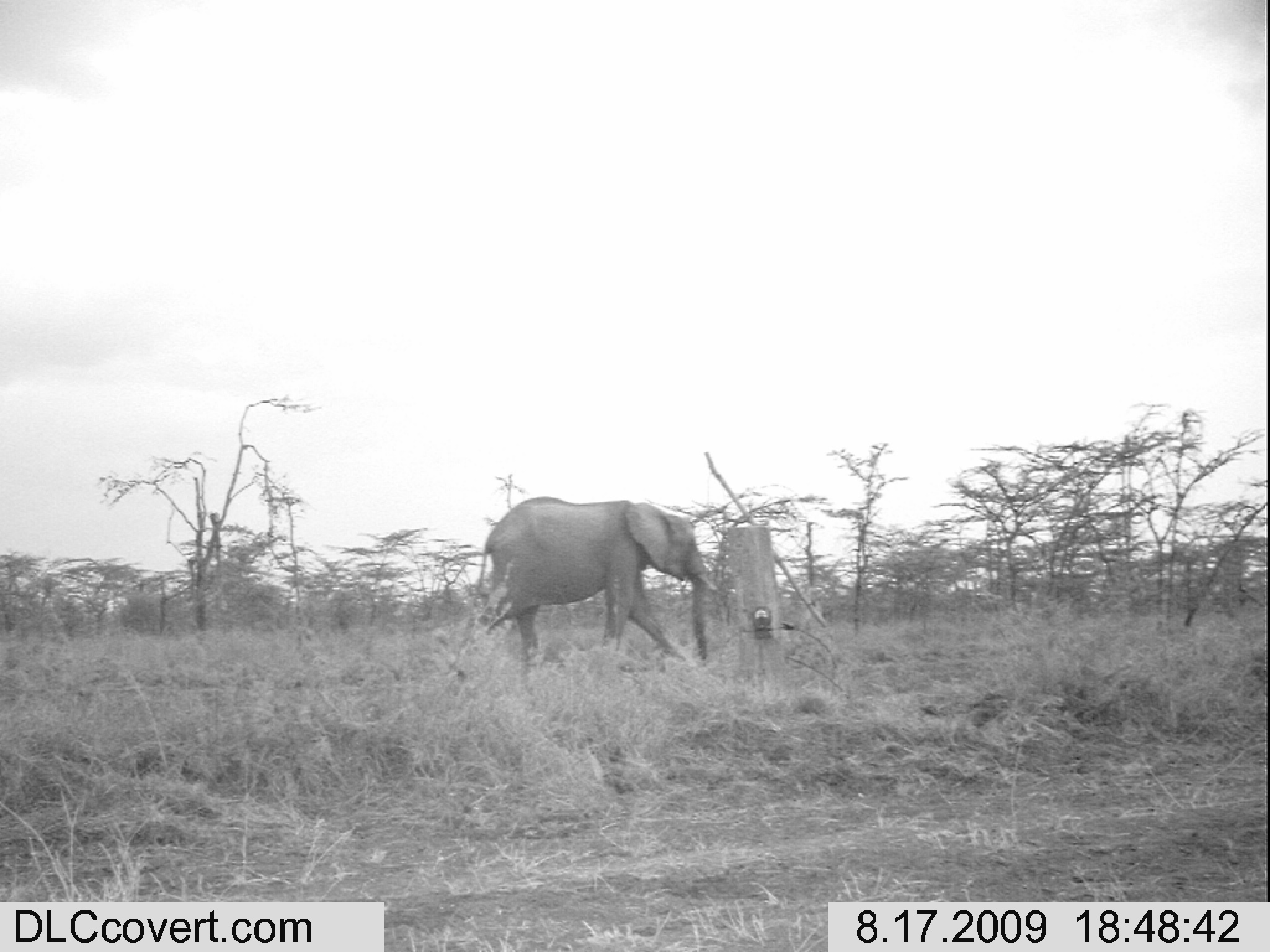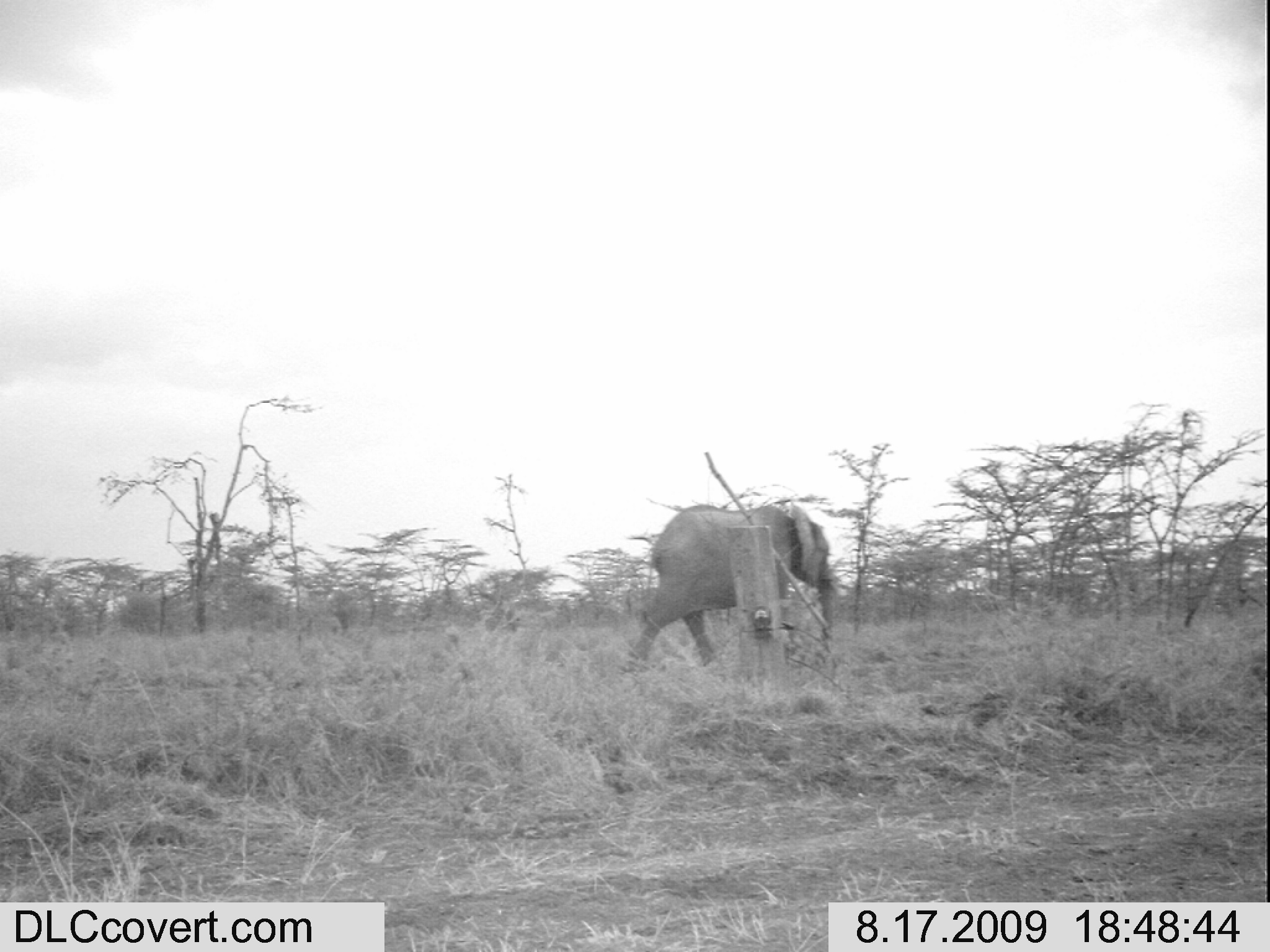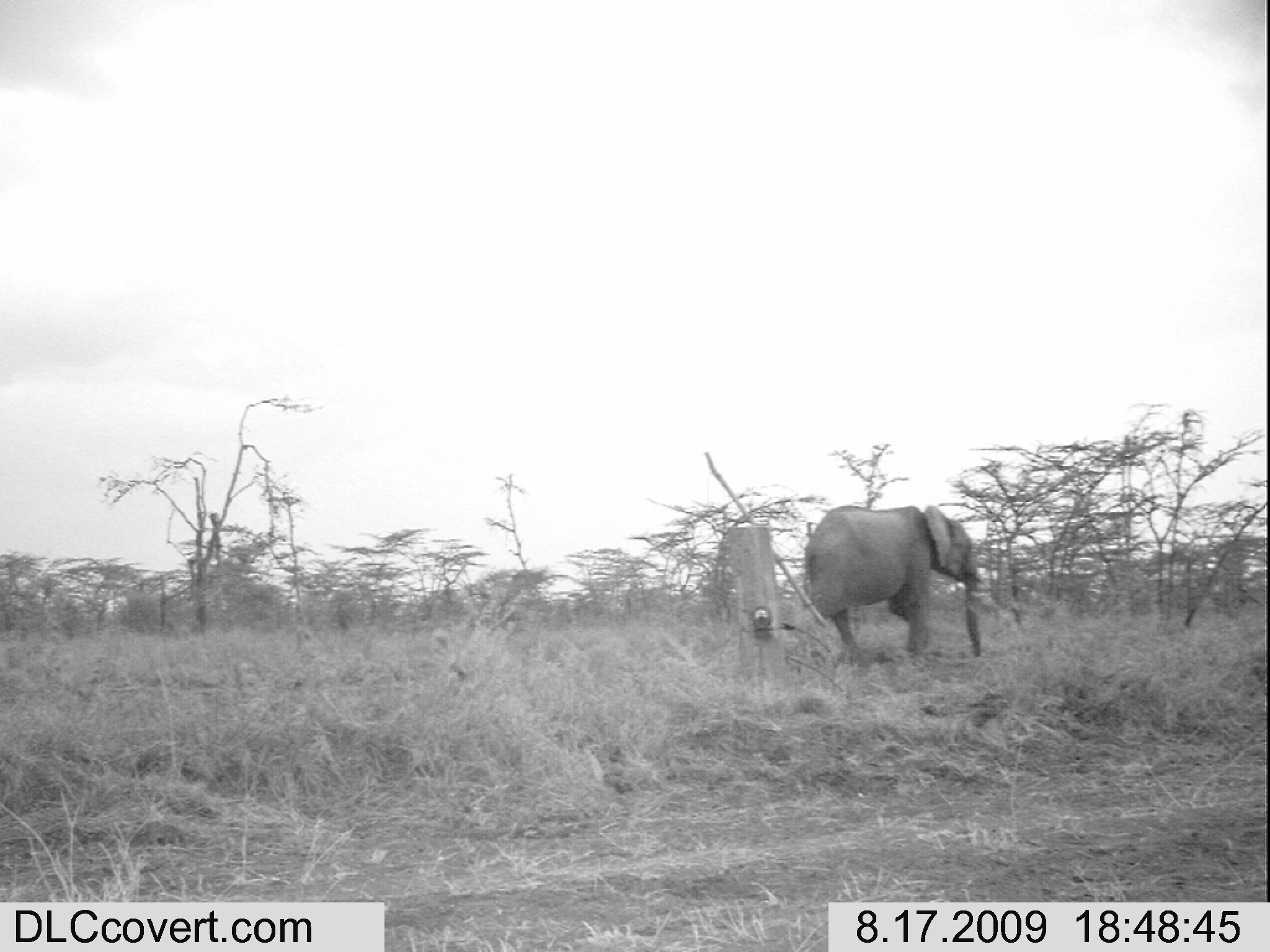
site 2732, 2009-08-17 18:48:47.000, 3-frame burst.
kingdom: Animalia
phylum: Chordata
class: Mammalia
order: Proboscidea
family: Elephantidae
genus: Loxodonta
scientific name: Loxodonta africana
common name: african bush elephant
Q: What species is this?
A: Loxodonta africana (african bush elephant).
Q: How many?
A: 1.